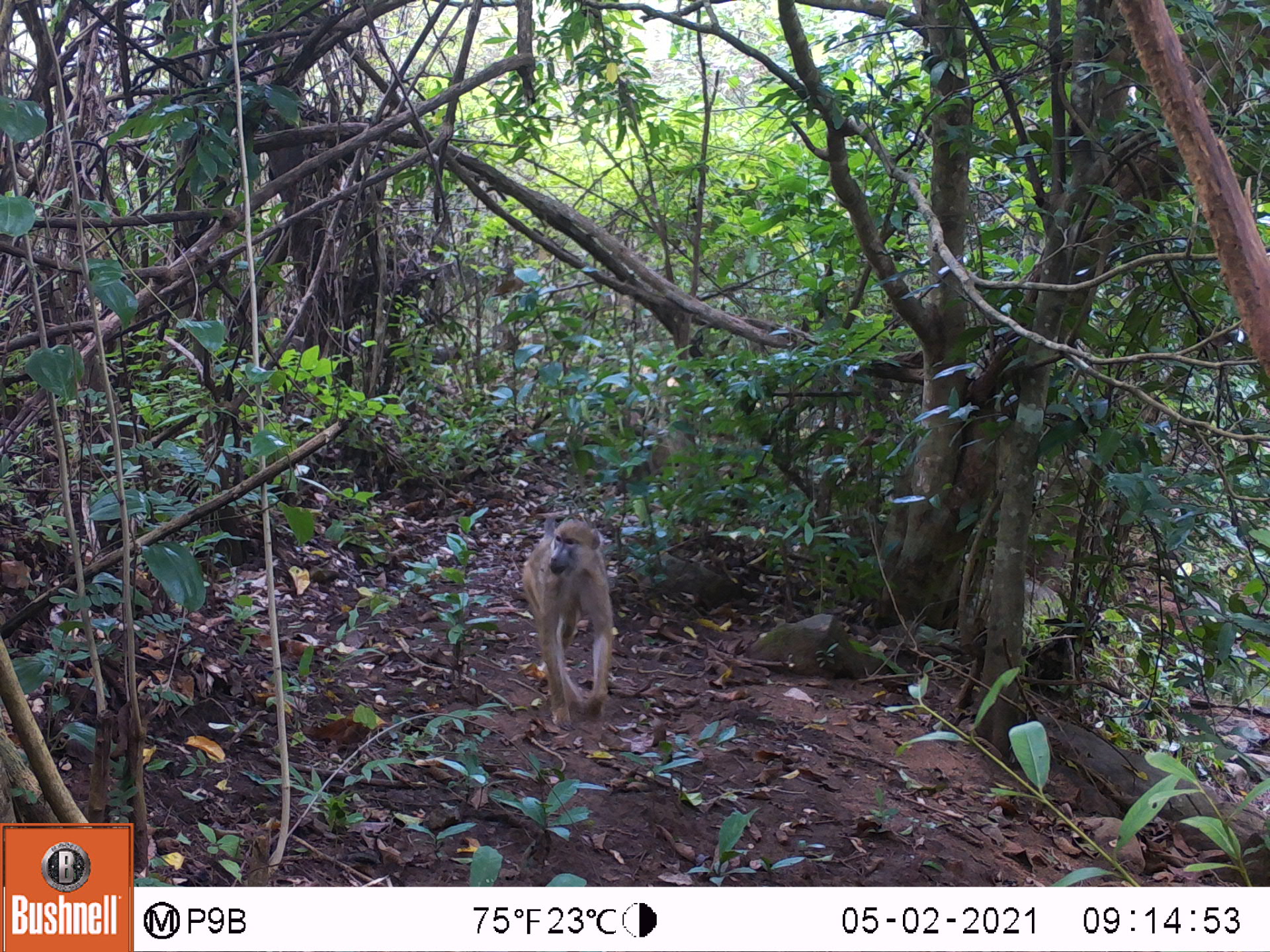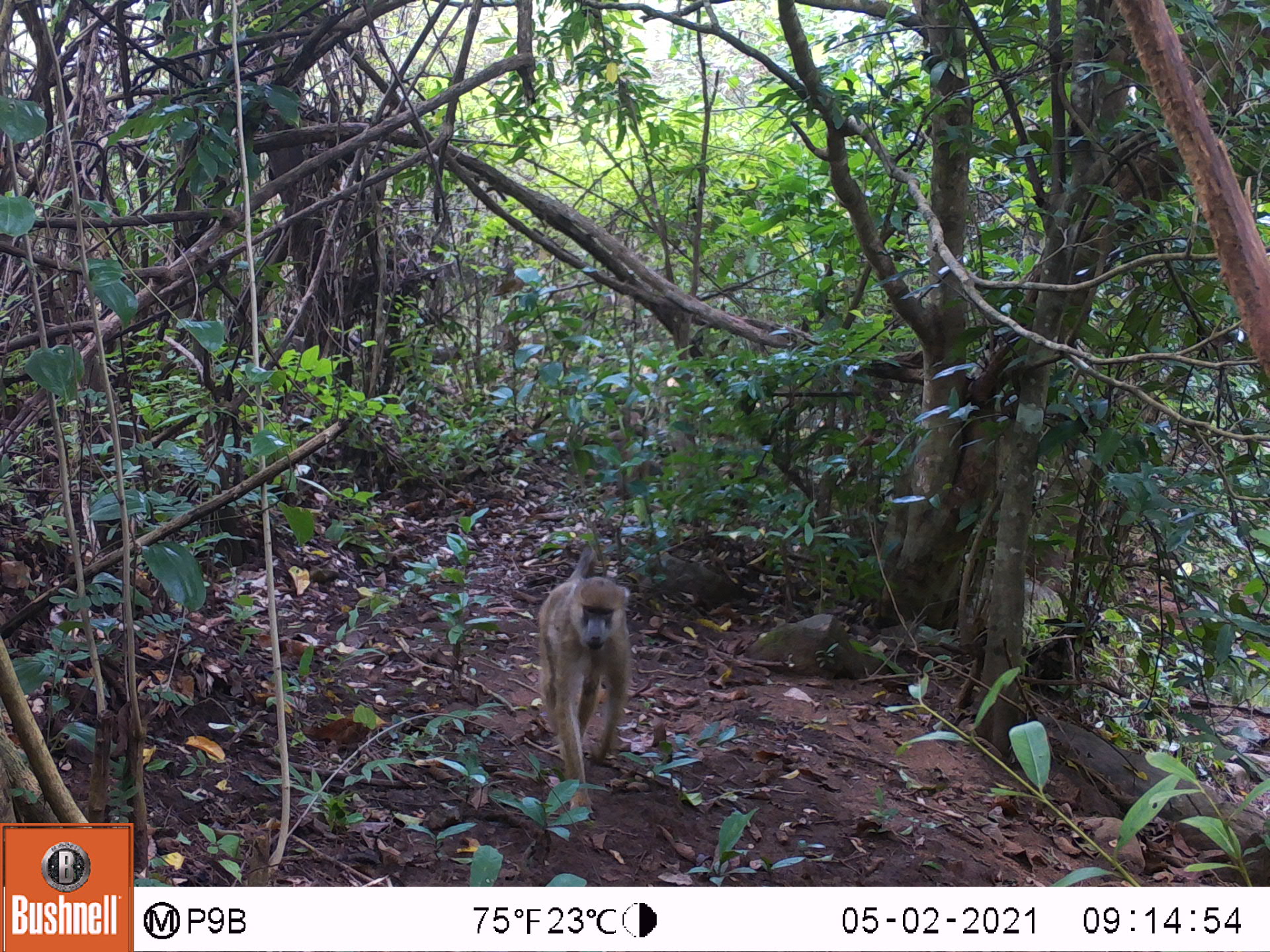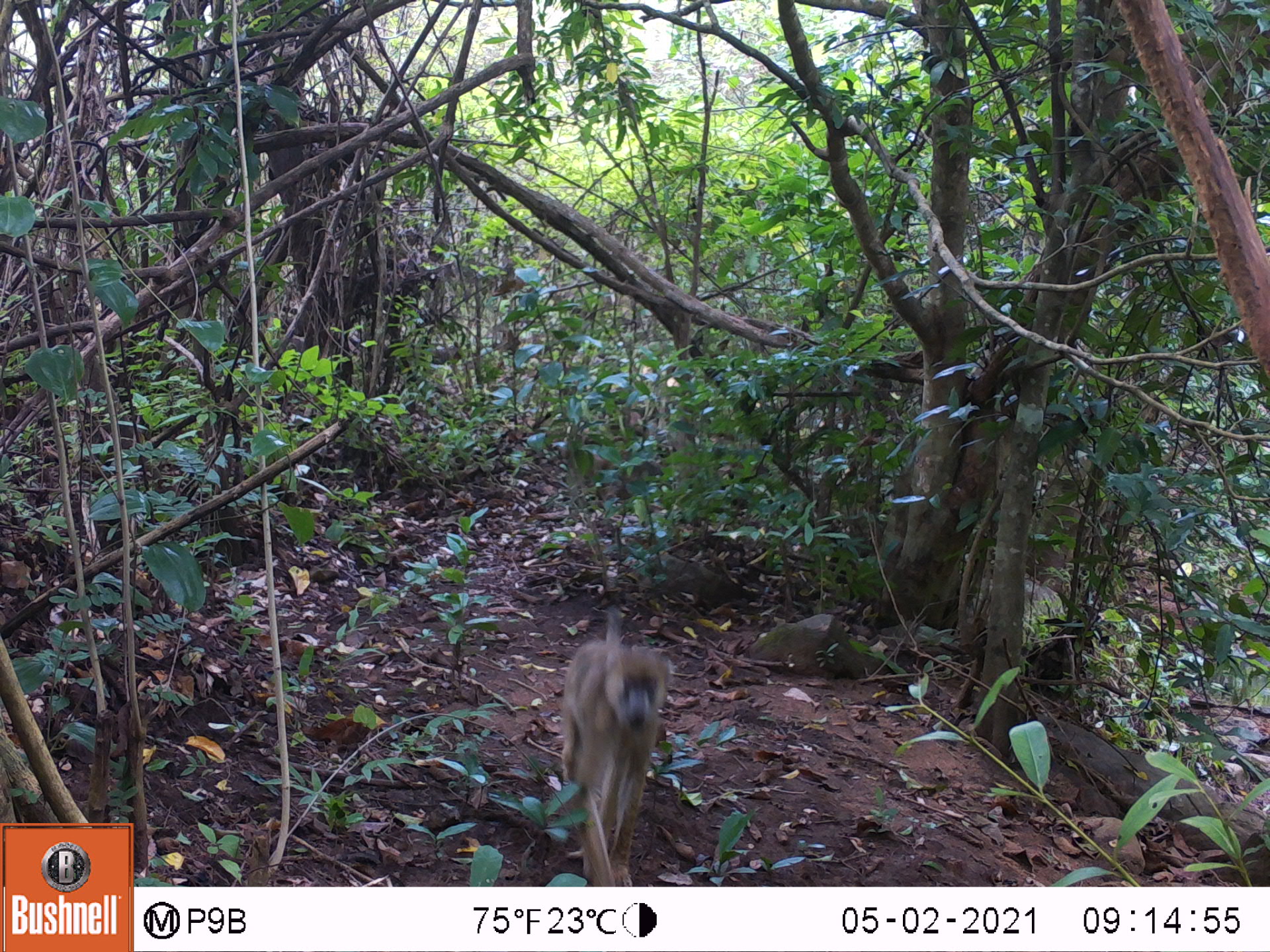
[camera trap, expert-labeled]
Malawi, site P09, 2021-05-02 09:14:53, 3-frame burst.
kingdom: Animalia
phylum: Chordata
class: Mammalia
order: Primates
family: Cercopithecidae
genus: Papio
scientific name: Papio cynocephalus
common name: yellow baboon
Yellow baboon (Papio cynocephalus), count 1.